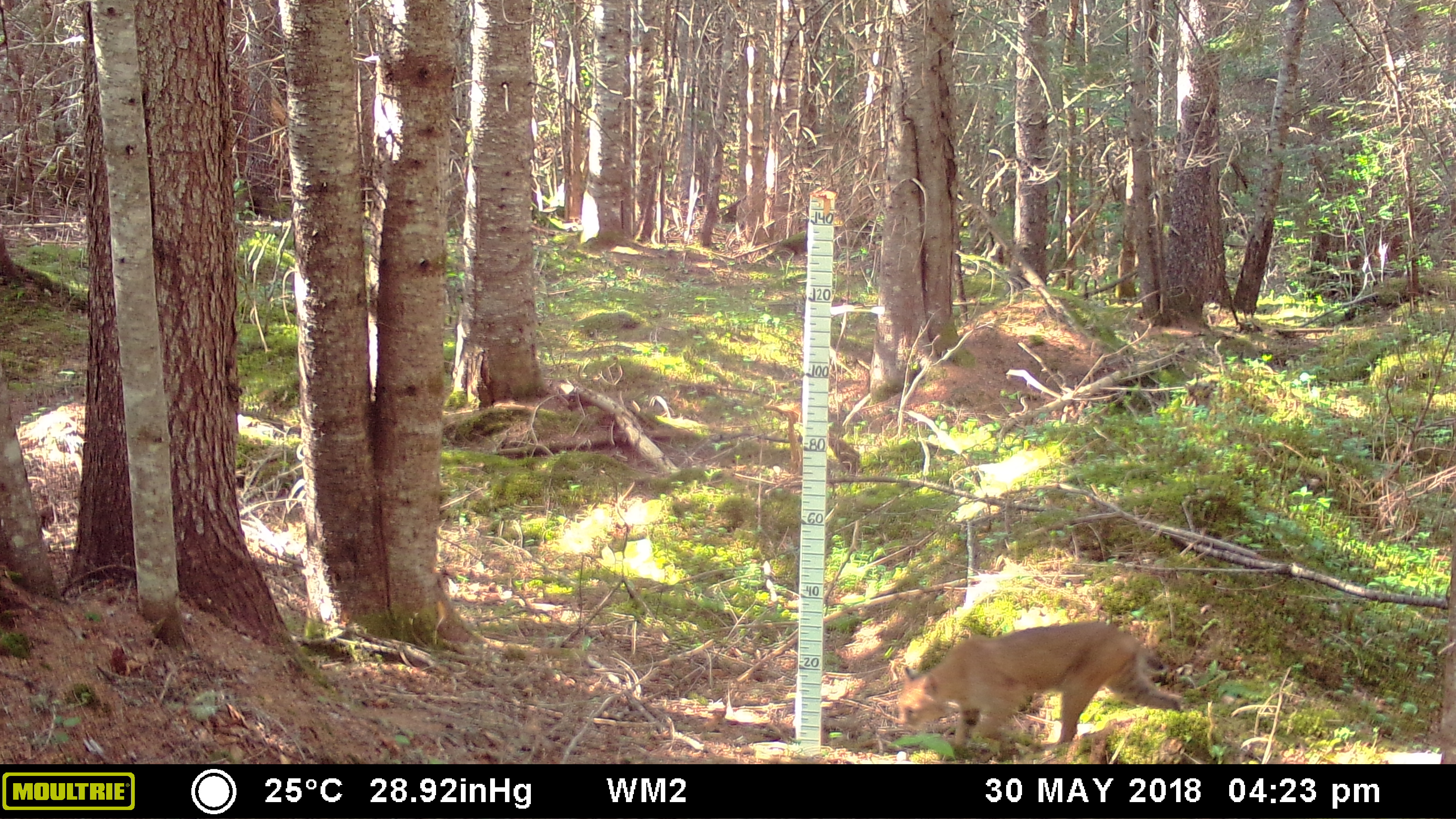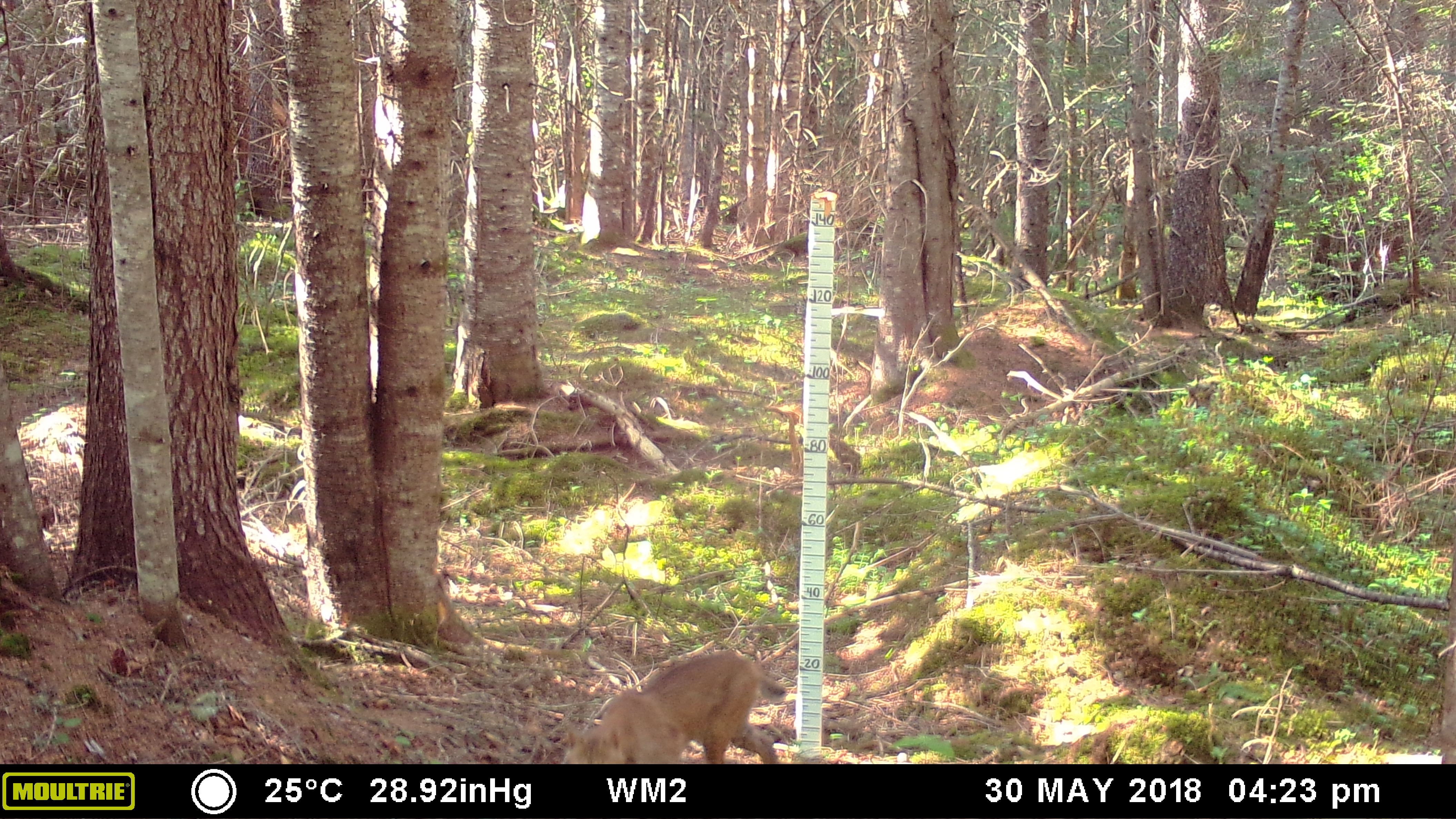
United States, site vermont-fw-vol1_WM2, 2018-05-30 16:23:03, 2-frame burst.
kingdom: Animalia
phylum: Chordata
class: Mammalia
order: Carnivora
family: Felidae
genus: Lynx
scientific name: Lynx rufus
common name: bobcat